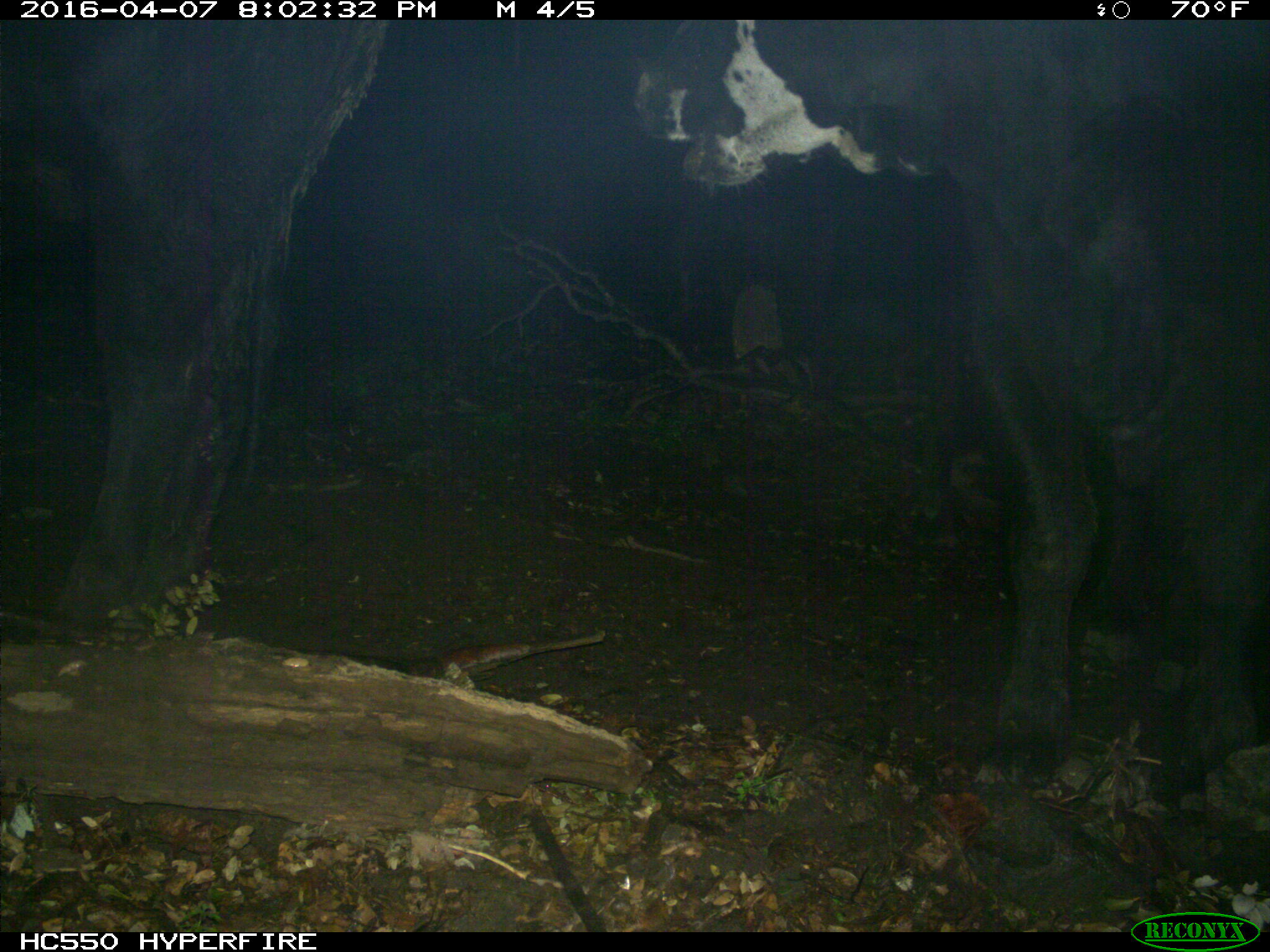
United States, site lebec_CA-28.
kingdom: Animalia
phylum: Chordata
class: Mammalia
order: Artiodactyla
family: Bovidae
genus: Bos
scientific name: Bos taurus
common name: domestic cow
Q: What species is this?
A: Bos taurus (domestic cow).